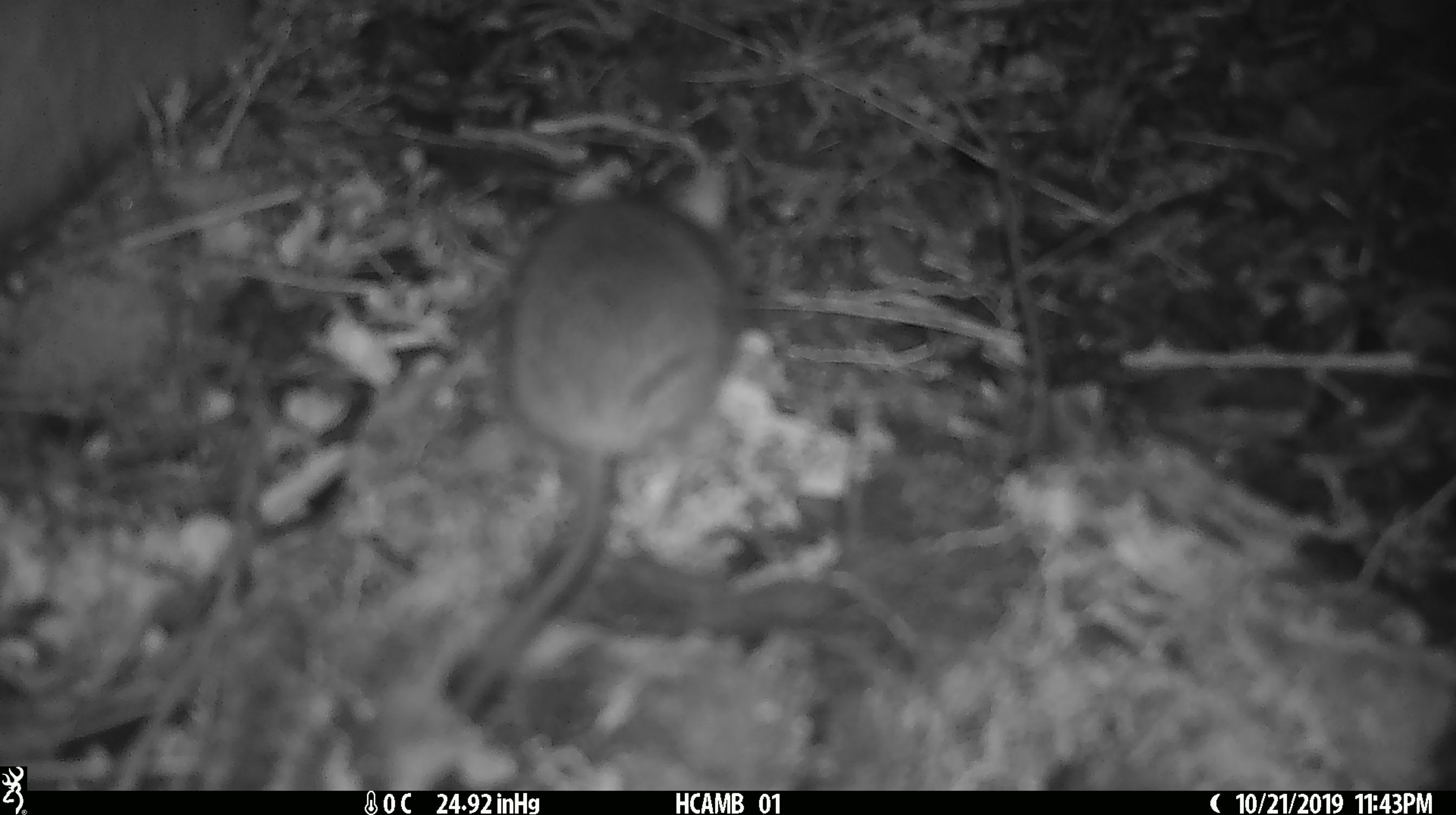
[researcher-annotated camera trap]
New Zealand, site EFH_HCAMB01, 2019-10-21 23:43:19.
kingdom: Animalia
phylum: Chordata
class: Mammalia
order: Rodentia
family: Muridae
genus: Mus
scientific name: Mus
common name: mouse